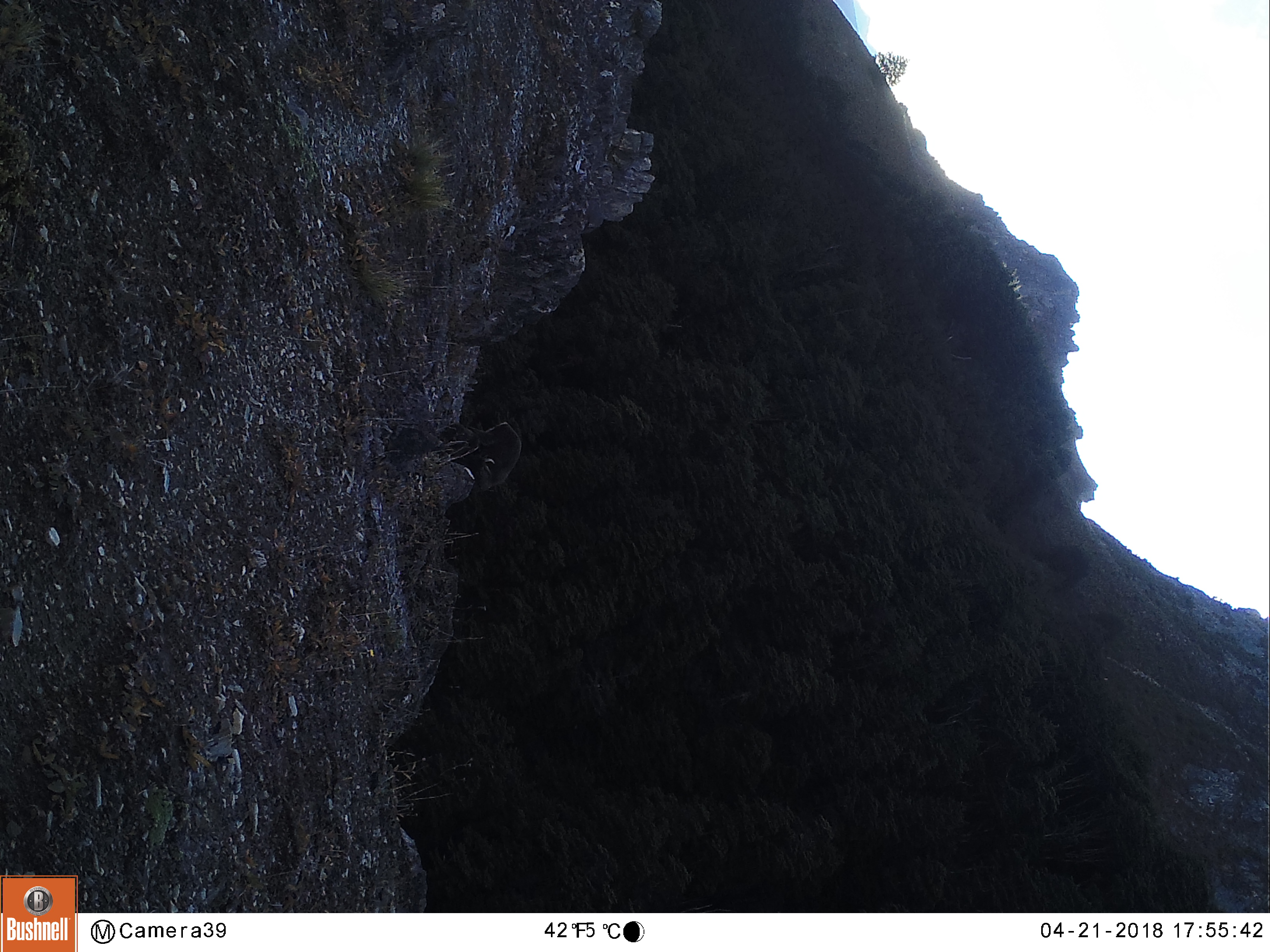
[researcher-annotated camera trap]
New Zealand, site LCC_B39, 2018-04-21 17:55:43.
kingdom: Animalia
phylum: Chordata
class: Mammalia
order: Artiodactyla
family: Bovidae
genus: Nilgiritragus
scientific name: Nilgiritragus hylocrius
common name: tahr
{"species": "tahr (Nilgiritragus hylocrius)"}